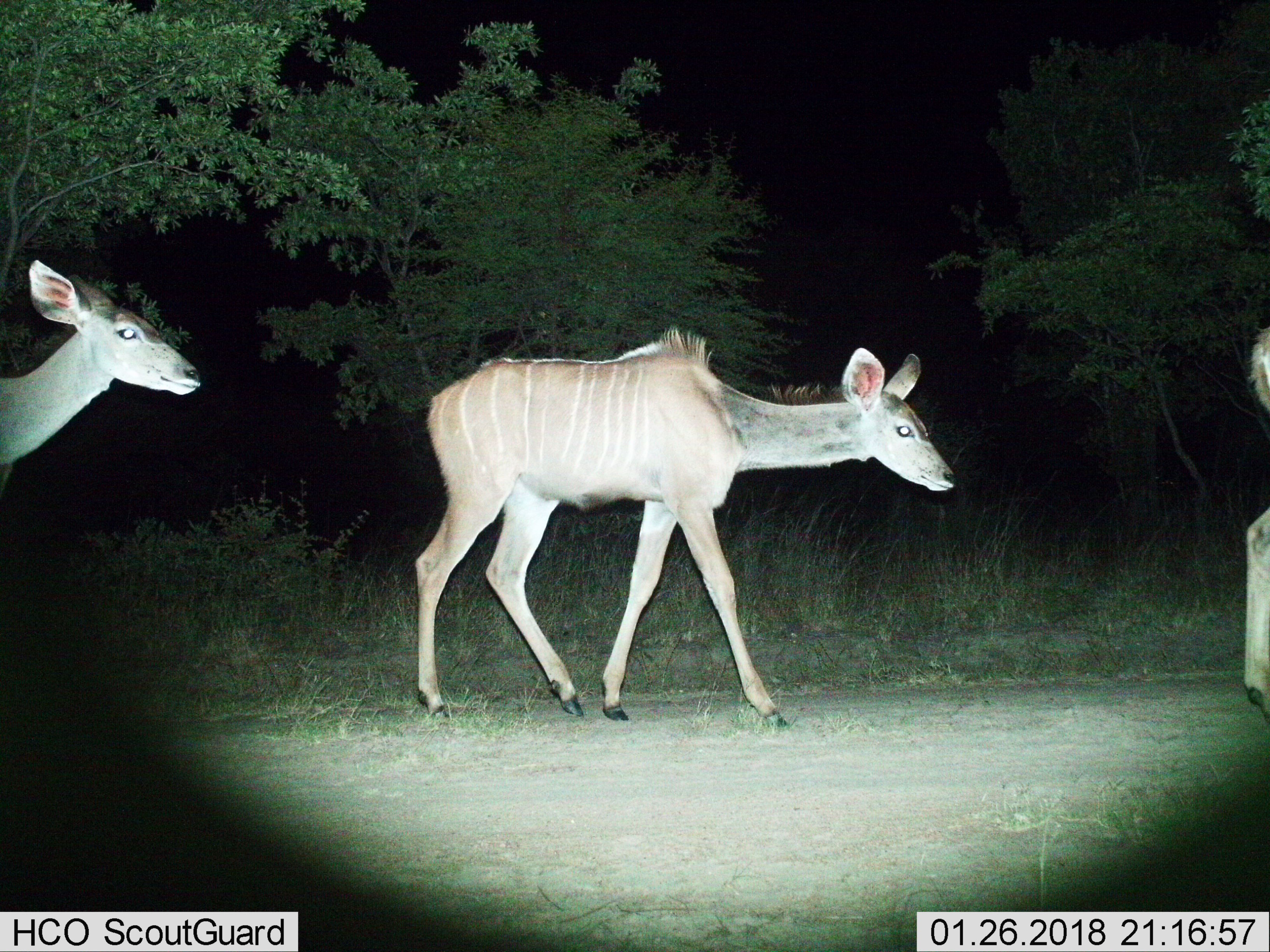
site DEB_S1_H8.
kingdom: Animalia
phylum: Chordata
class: Mammalia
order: Artiodactyla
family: Bovidae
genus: Tragelaphus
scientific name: Tragelaphus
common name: kudu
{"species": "kudu (Tragelaphus)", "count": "3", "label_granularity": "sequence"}